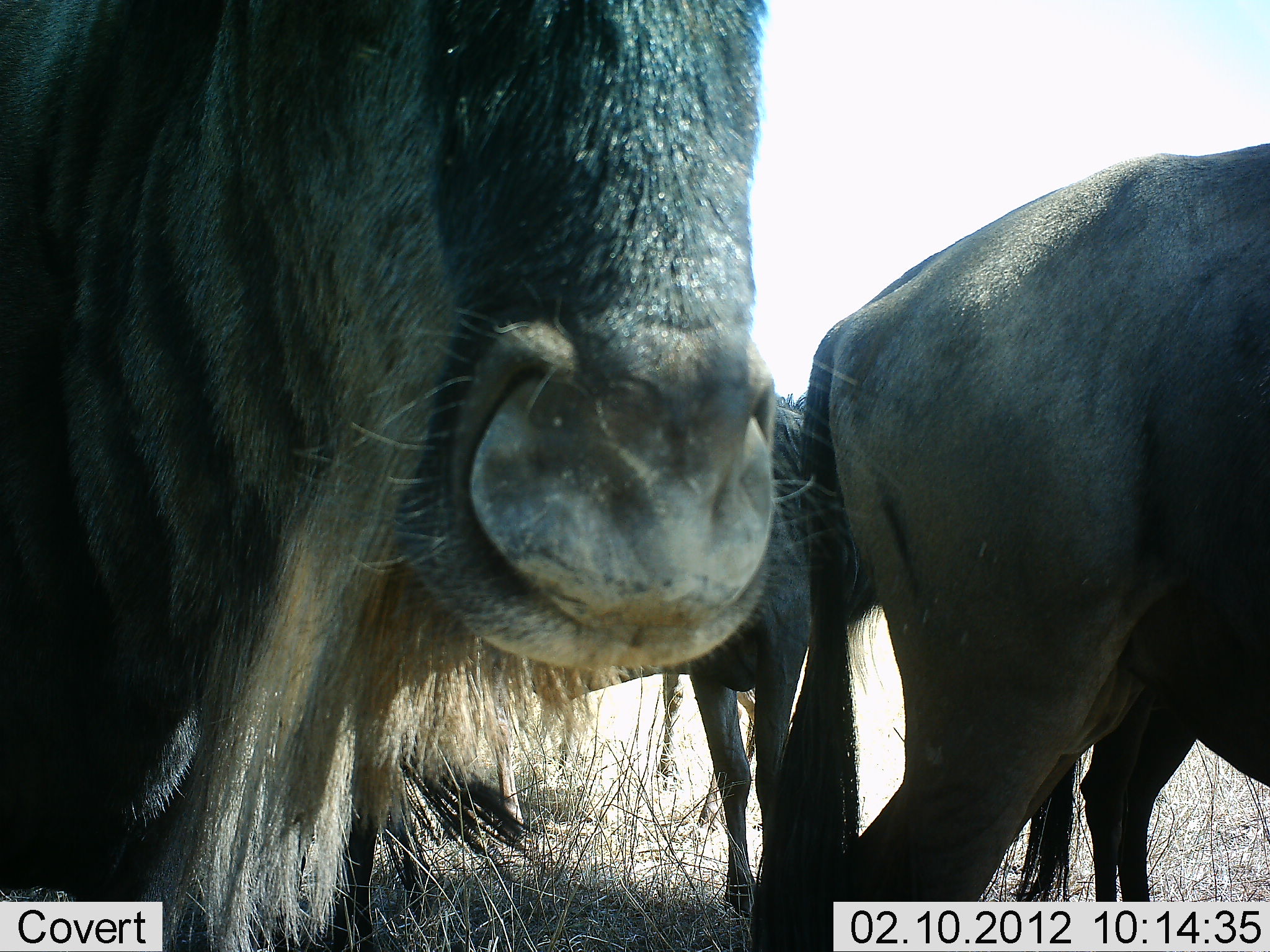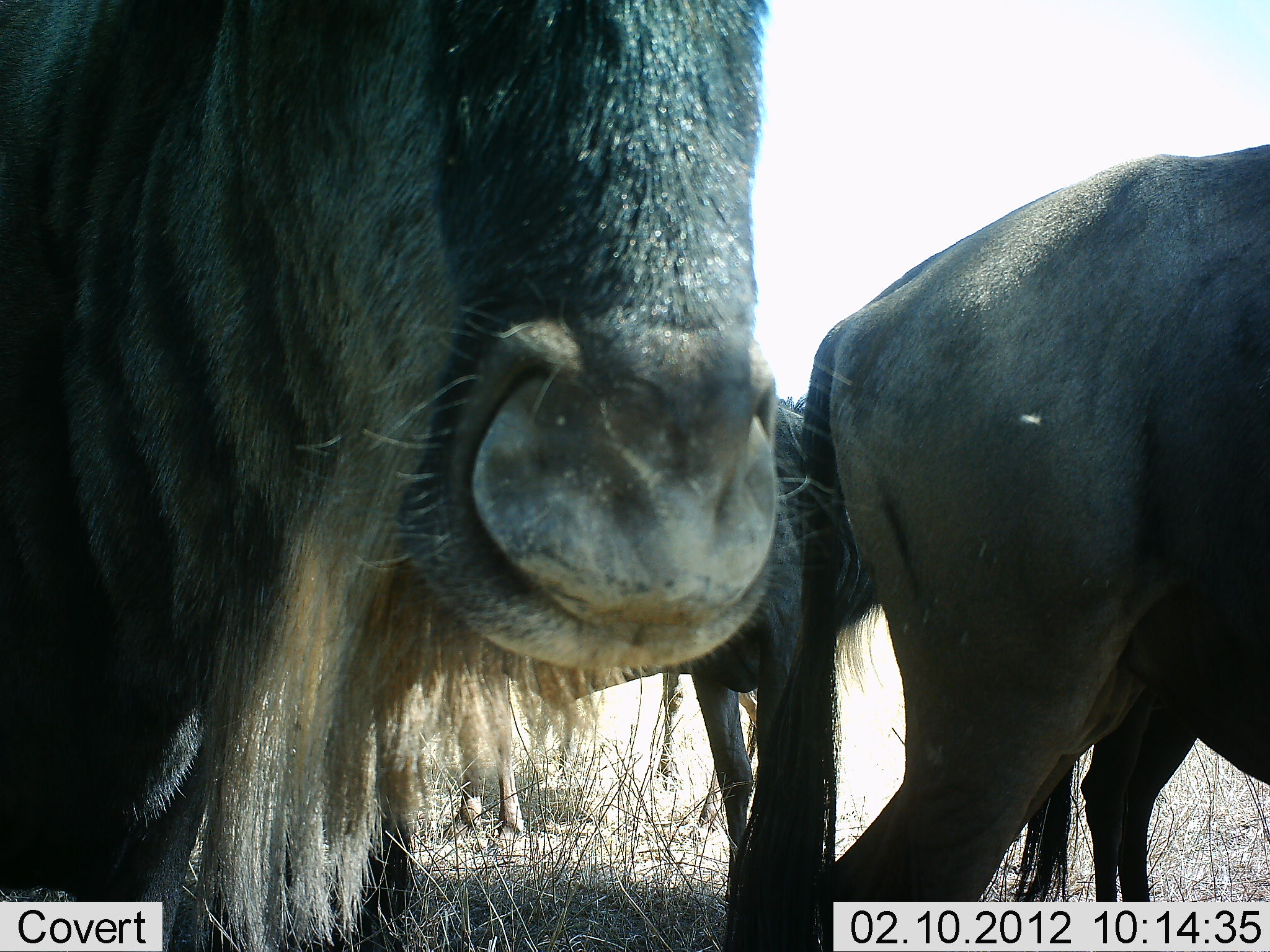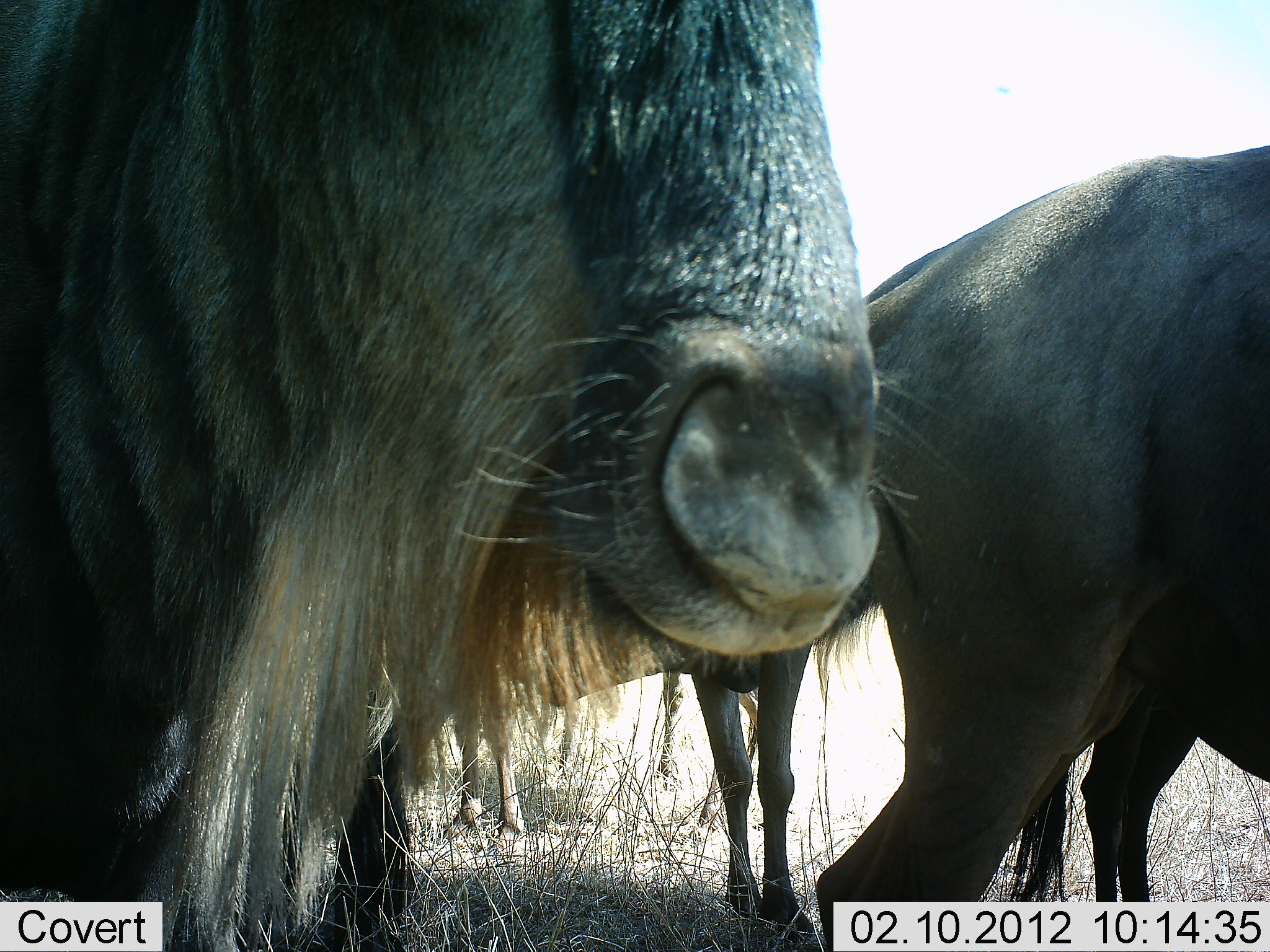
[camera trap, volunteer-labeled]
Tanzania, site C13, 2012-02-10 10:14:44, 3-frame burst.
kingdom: Animalia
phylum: Chordata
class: Mammalia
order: Artiodactyla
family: Bovidae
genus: Connochaetes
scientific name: Connochaetes taurinus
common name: blue wildebeest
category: wildebeest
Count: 4.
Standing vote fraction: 88%.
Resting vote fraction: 6%.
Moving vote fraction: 12%.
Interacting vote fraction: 0%.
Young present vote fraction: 6%.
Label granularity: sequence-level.